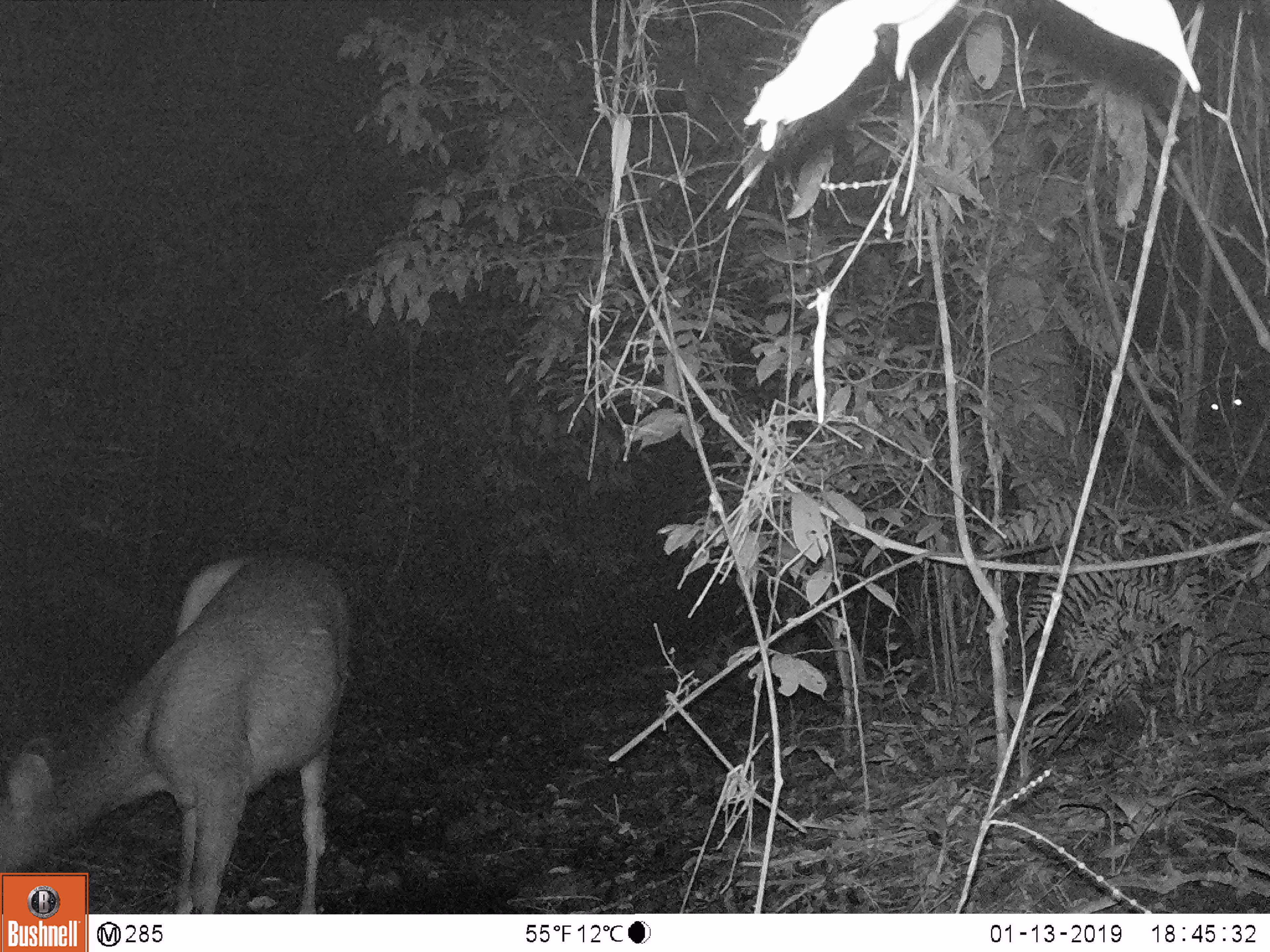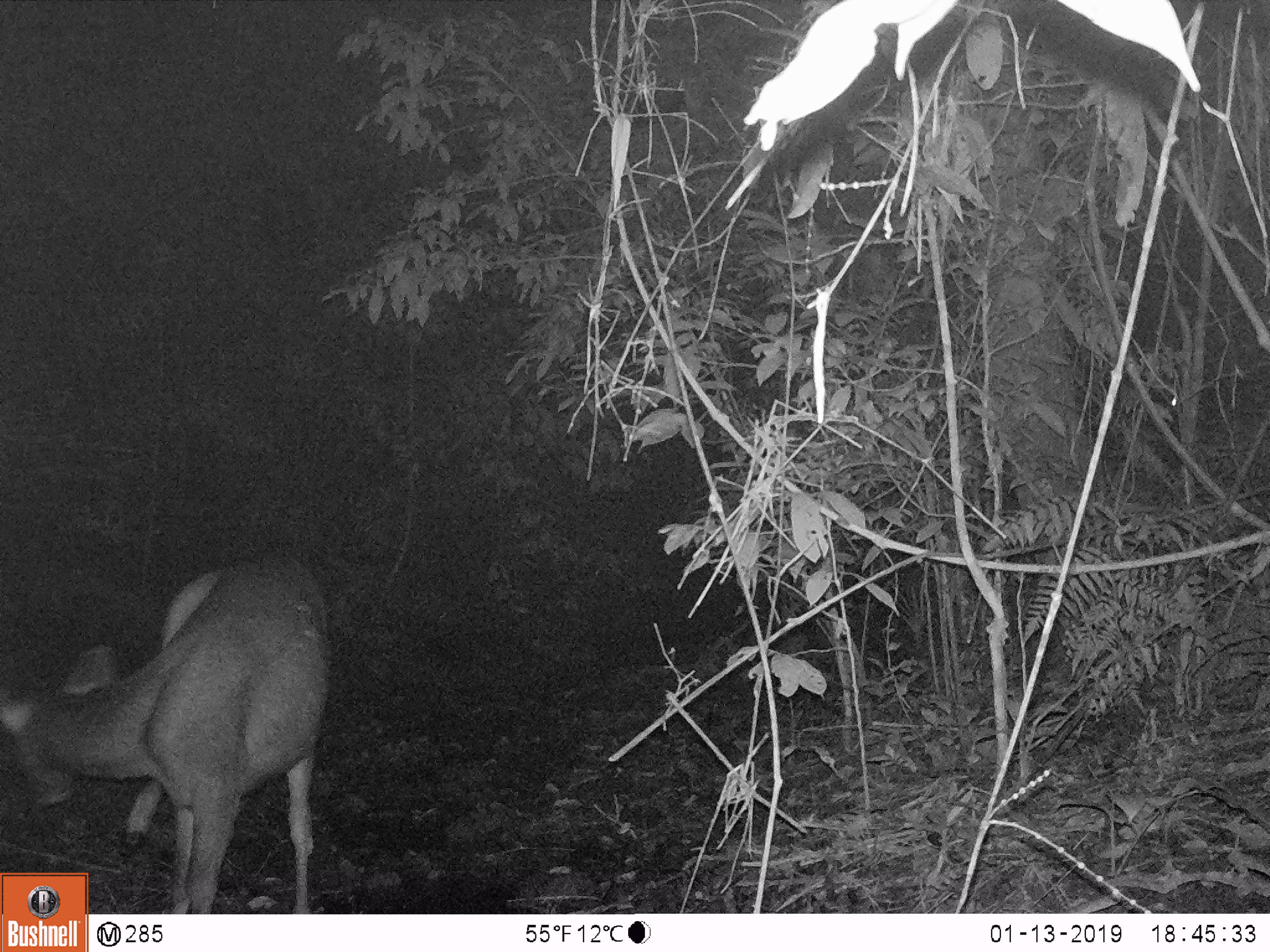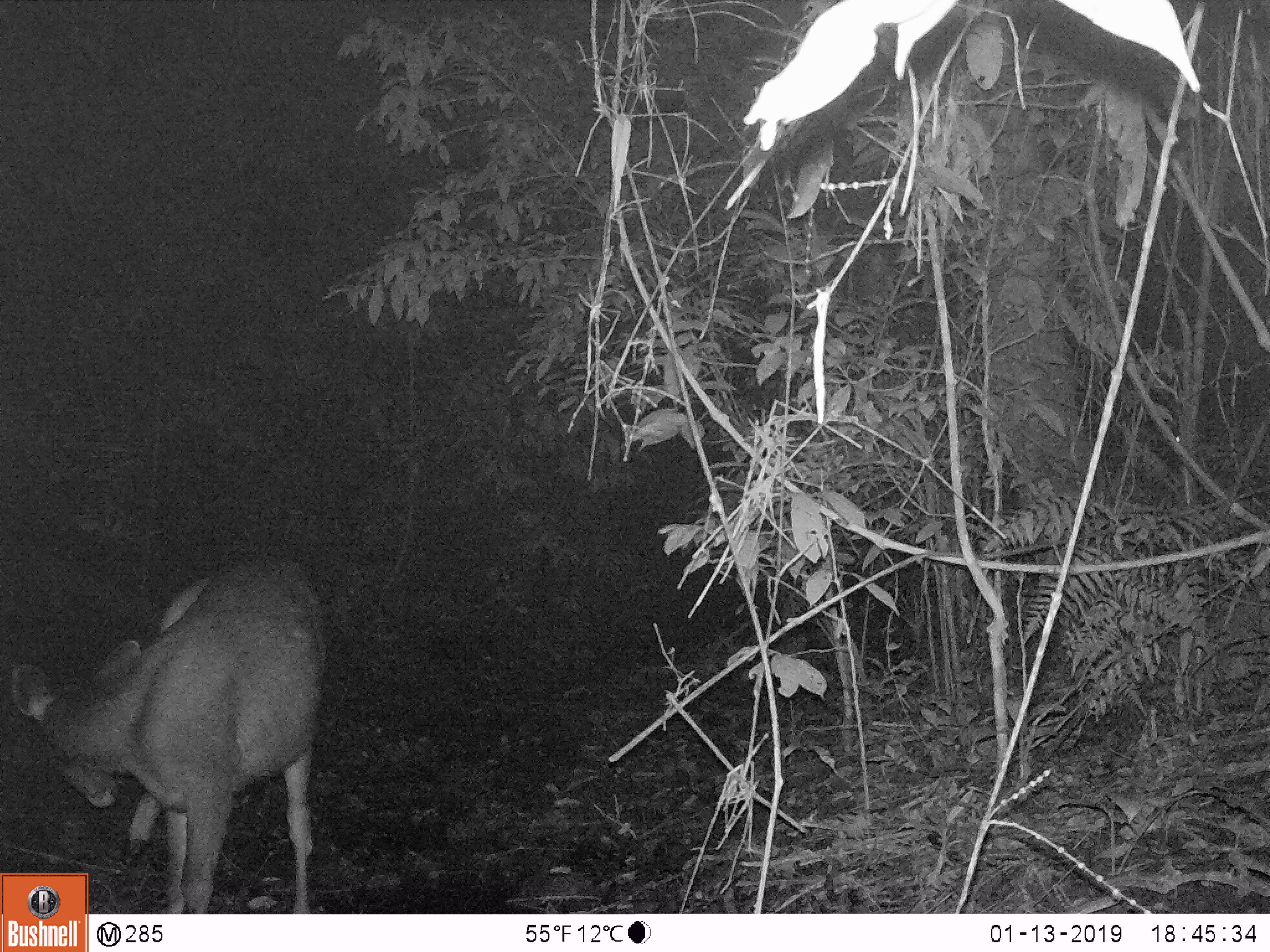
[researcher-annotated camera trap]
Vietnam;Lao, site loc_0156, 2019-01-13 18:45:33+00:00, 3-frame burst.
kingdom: Animalia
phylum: Chordata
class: Mammalia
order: Artiodactyla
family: Cervidae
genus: Rusa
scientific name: Rusa unicolor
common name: sambar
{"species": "sambar (Rusa unicolor)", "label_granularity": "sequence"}